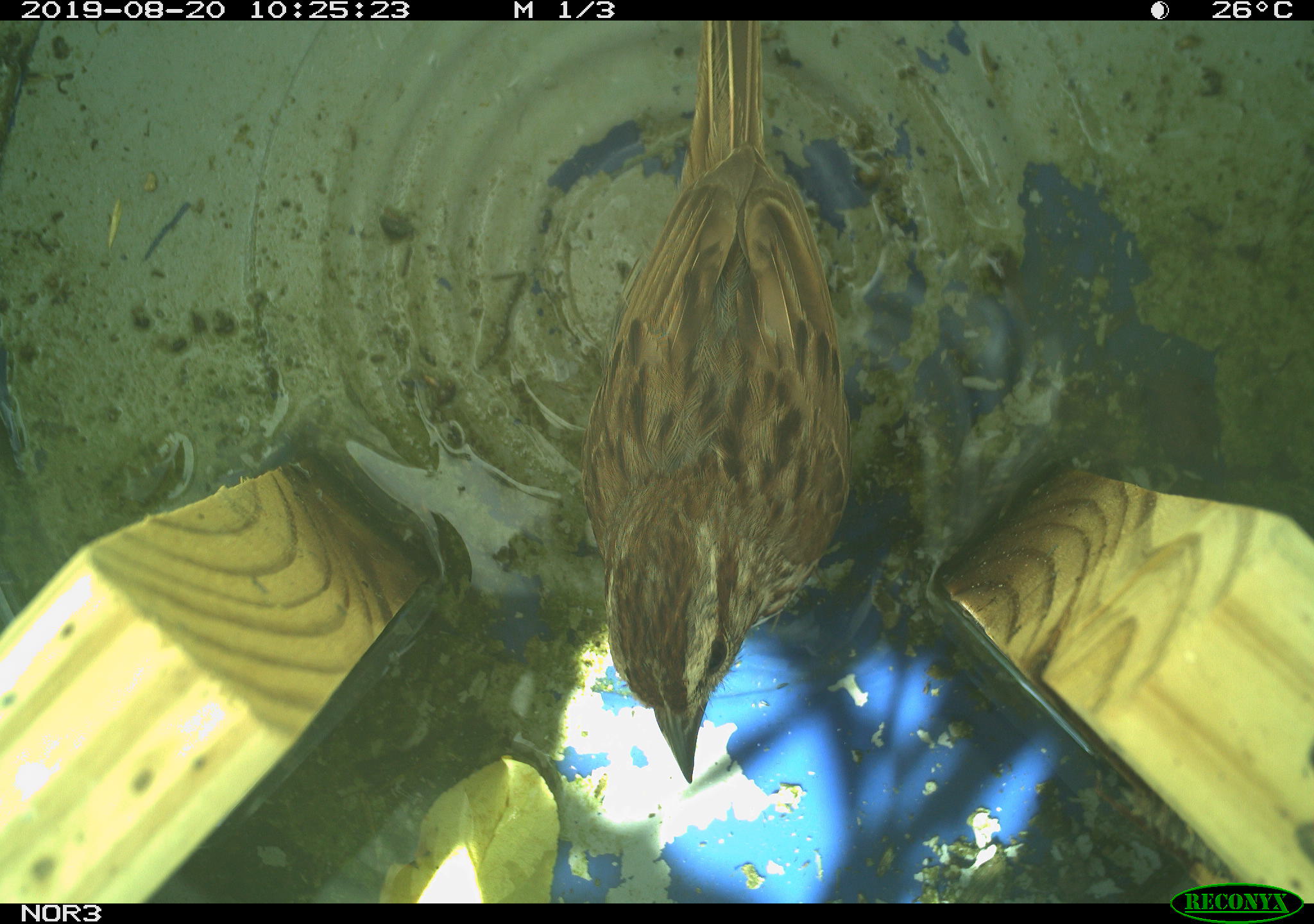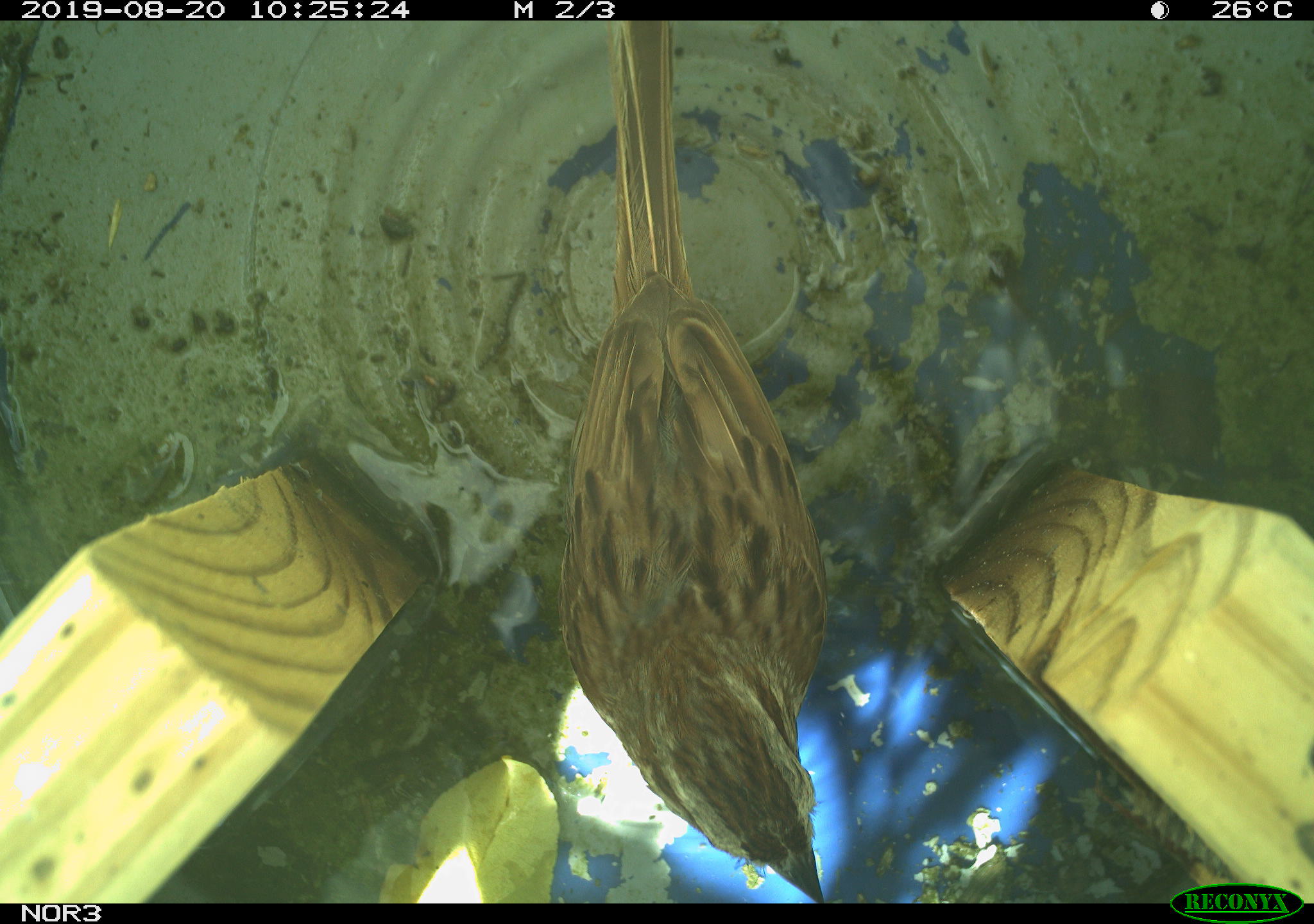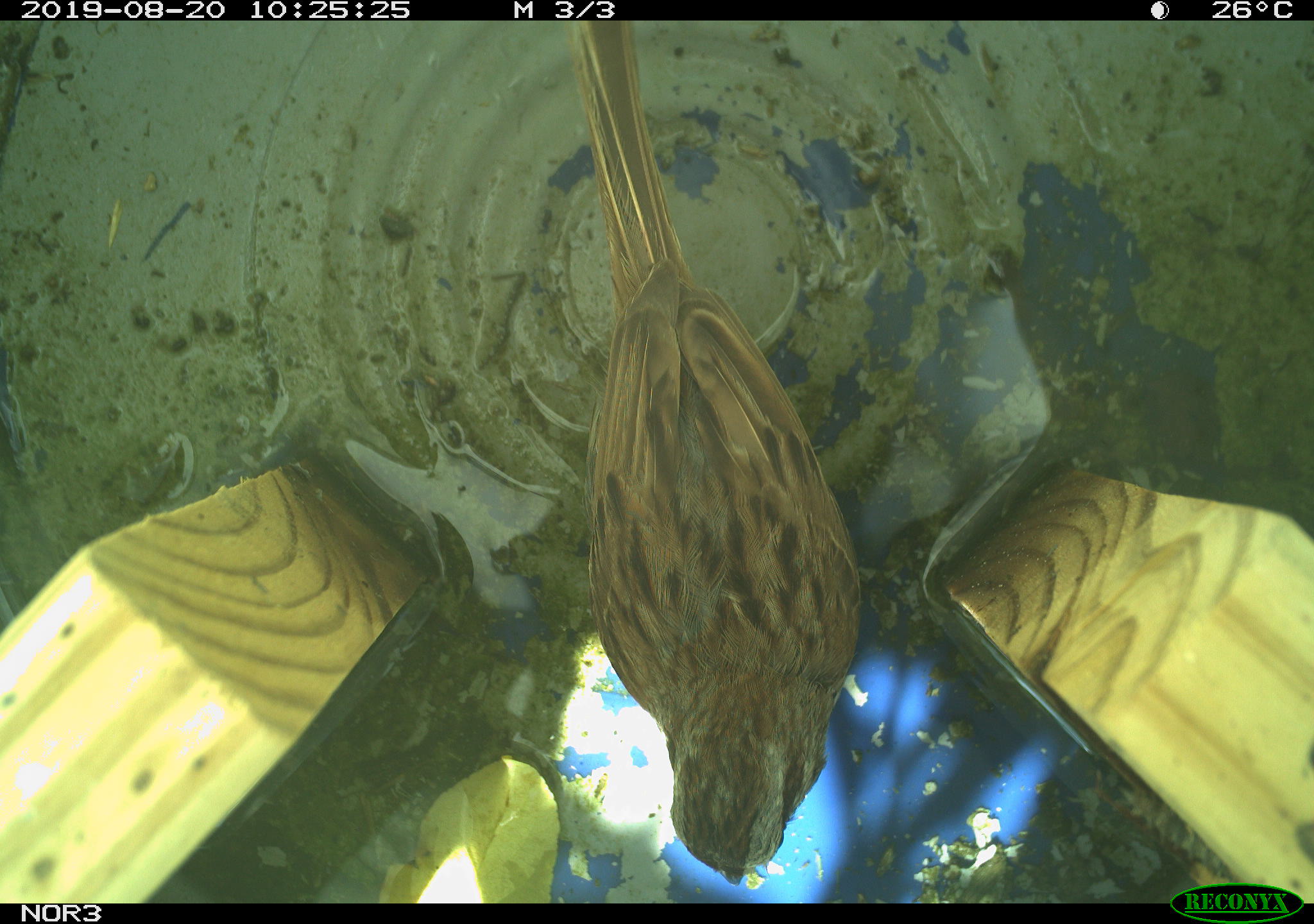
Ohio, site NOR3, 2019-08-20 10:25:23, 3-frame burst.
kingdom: Animalia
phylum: Chordata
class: Aves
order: Passeriformes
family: Passerellidae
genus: Melospiza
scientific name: Melospiza melodia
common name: song sparrow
Song sparrow (Melospiza melodia).